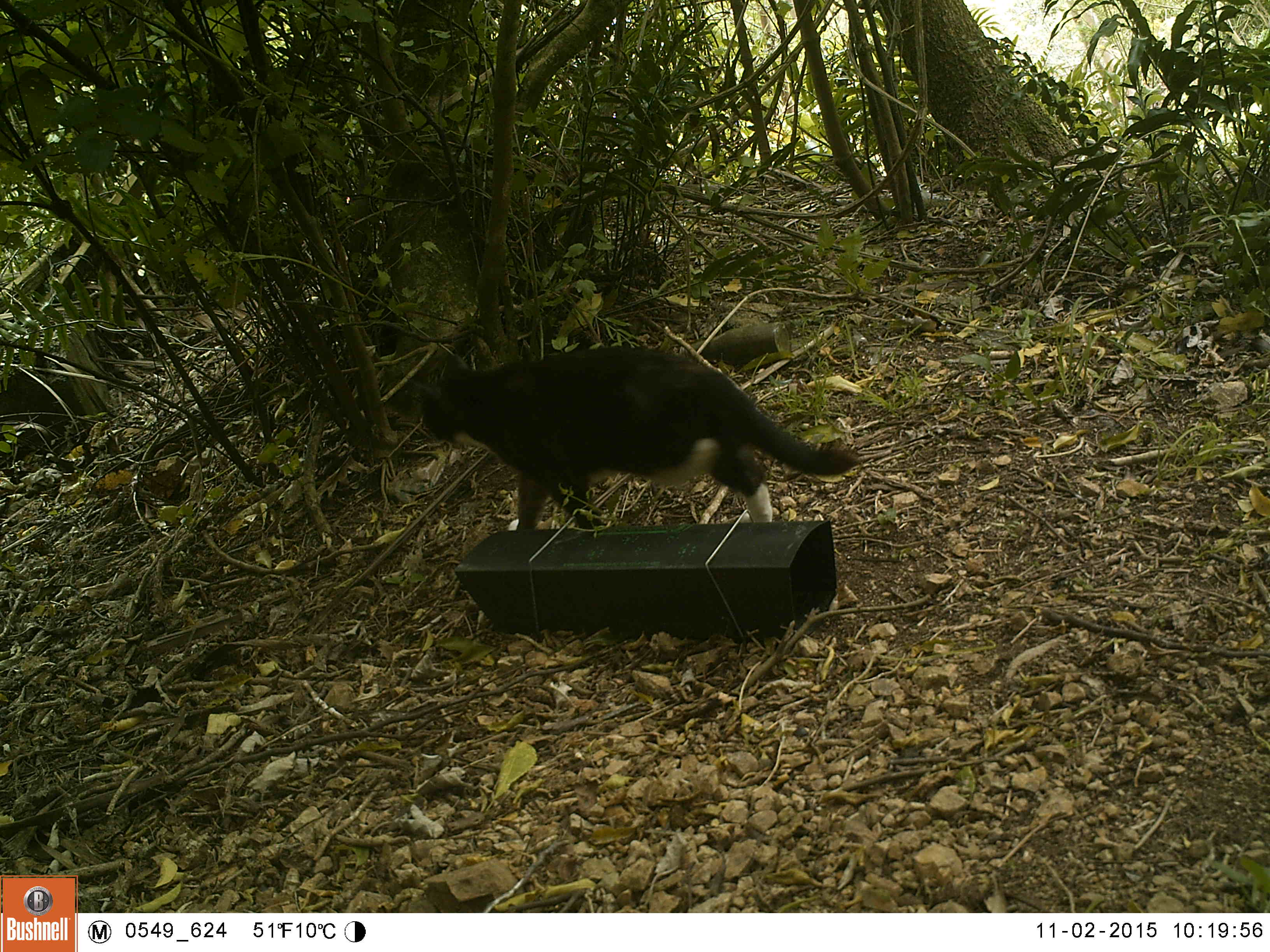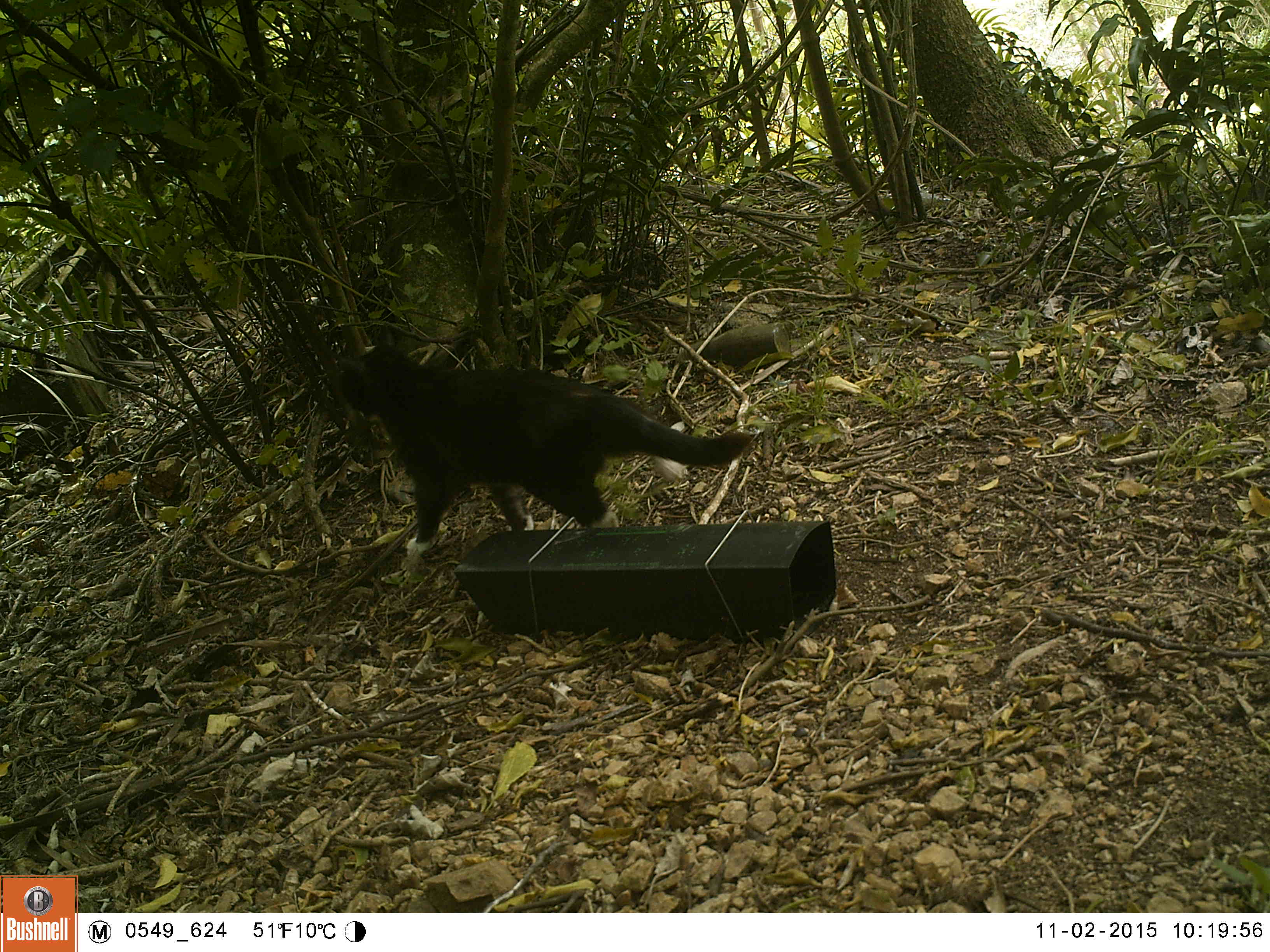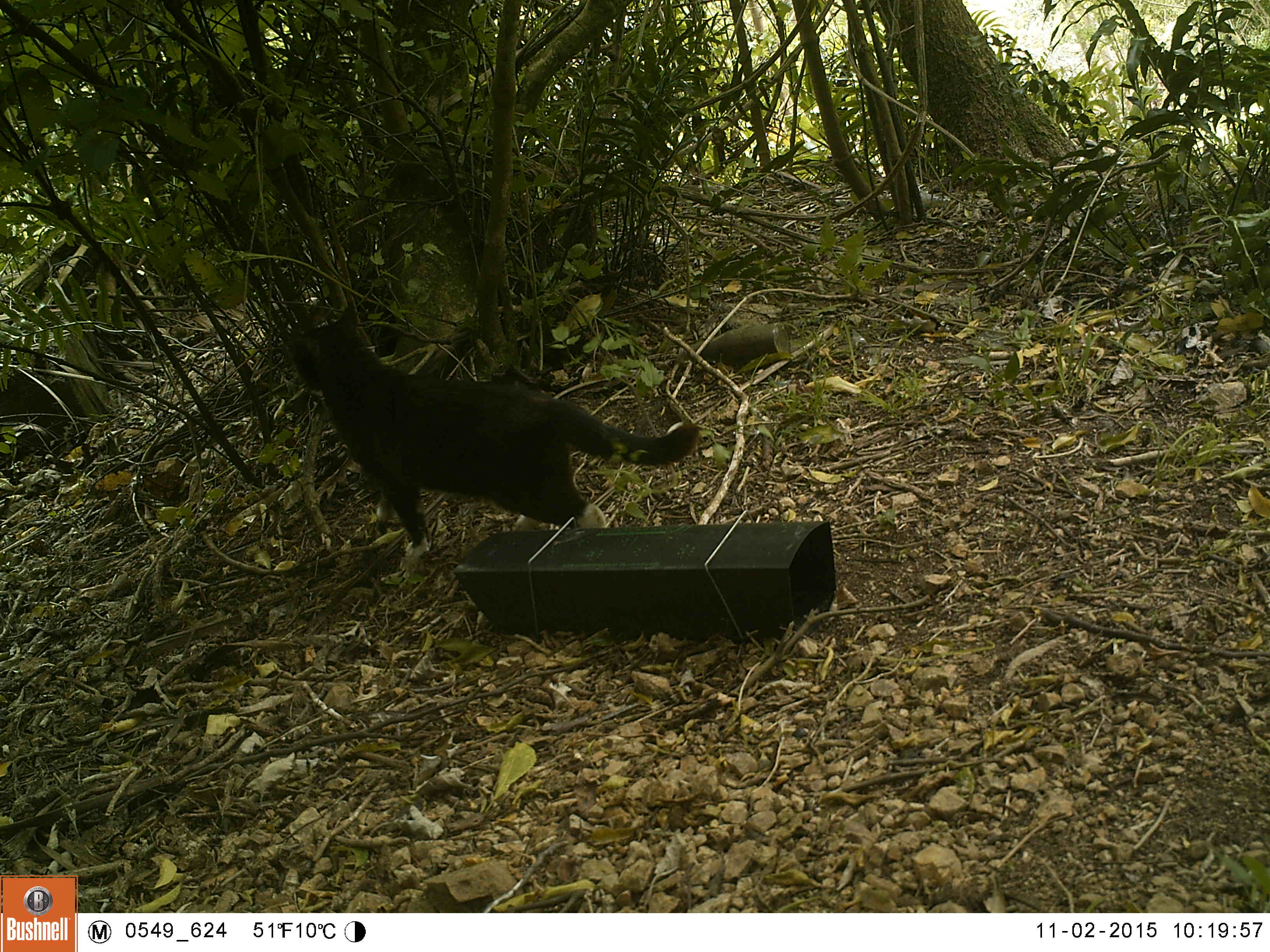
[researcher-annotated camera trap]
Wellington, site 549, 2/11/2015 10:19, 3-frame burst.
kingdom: Animalia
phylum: Chordata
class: Mammalia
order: Carnivora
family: Felidae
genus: Felis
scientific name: Felis catus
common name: cat